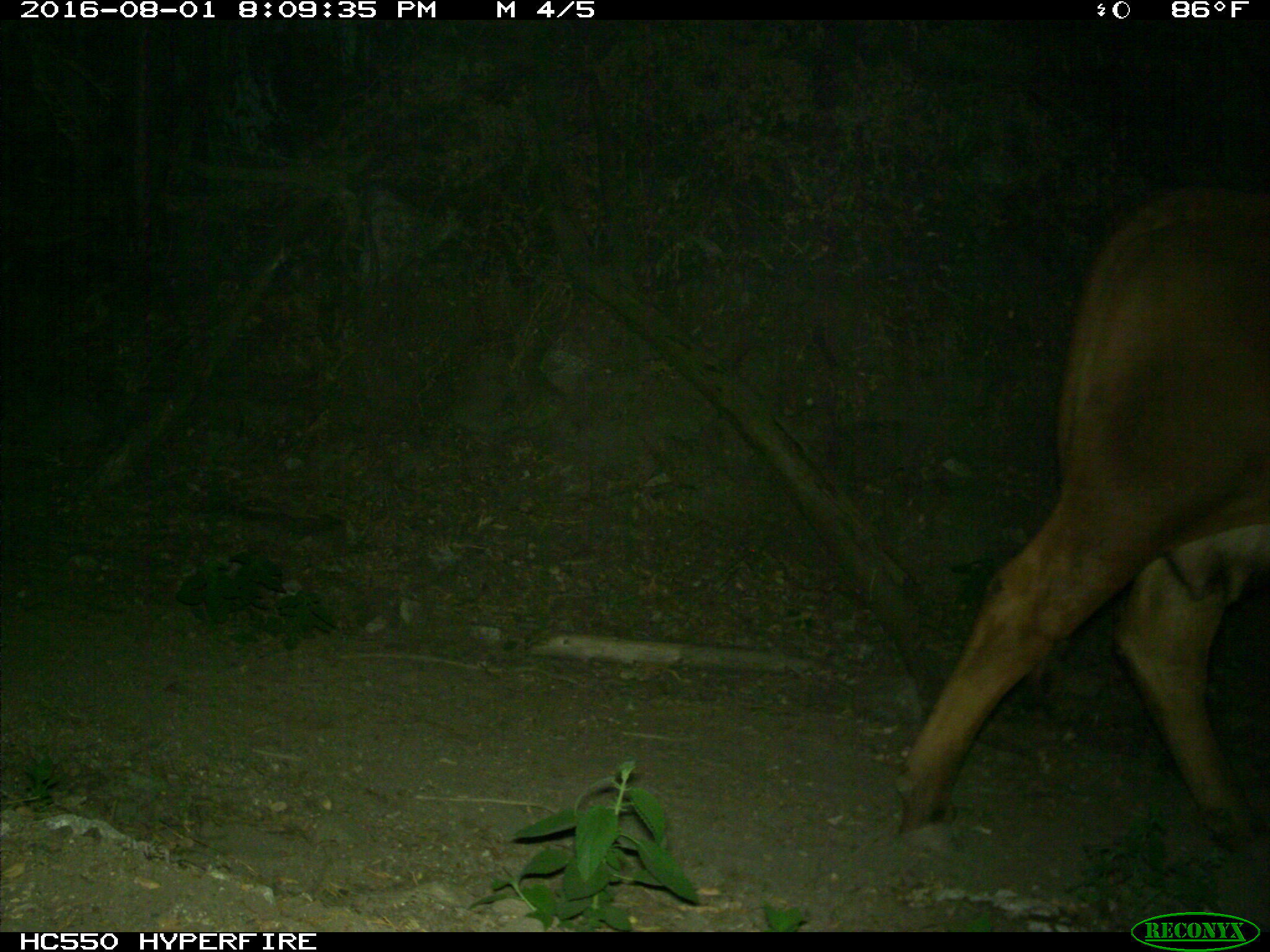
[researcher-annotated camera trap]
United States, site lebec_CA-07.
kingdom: Animalia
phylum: Chordata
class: Mammalia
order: Artiodactyla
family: Bovidae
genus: Bos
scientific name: Bos taurus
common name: domestic cow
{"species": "Bos taurus (domestic cow)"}